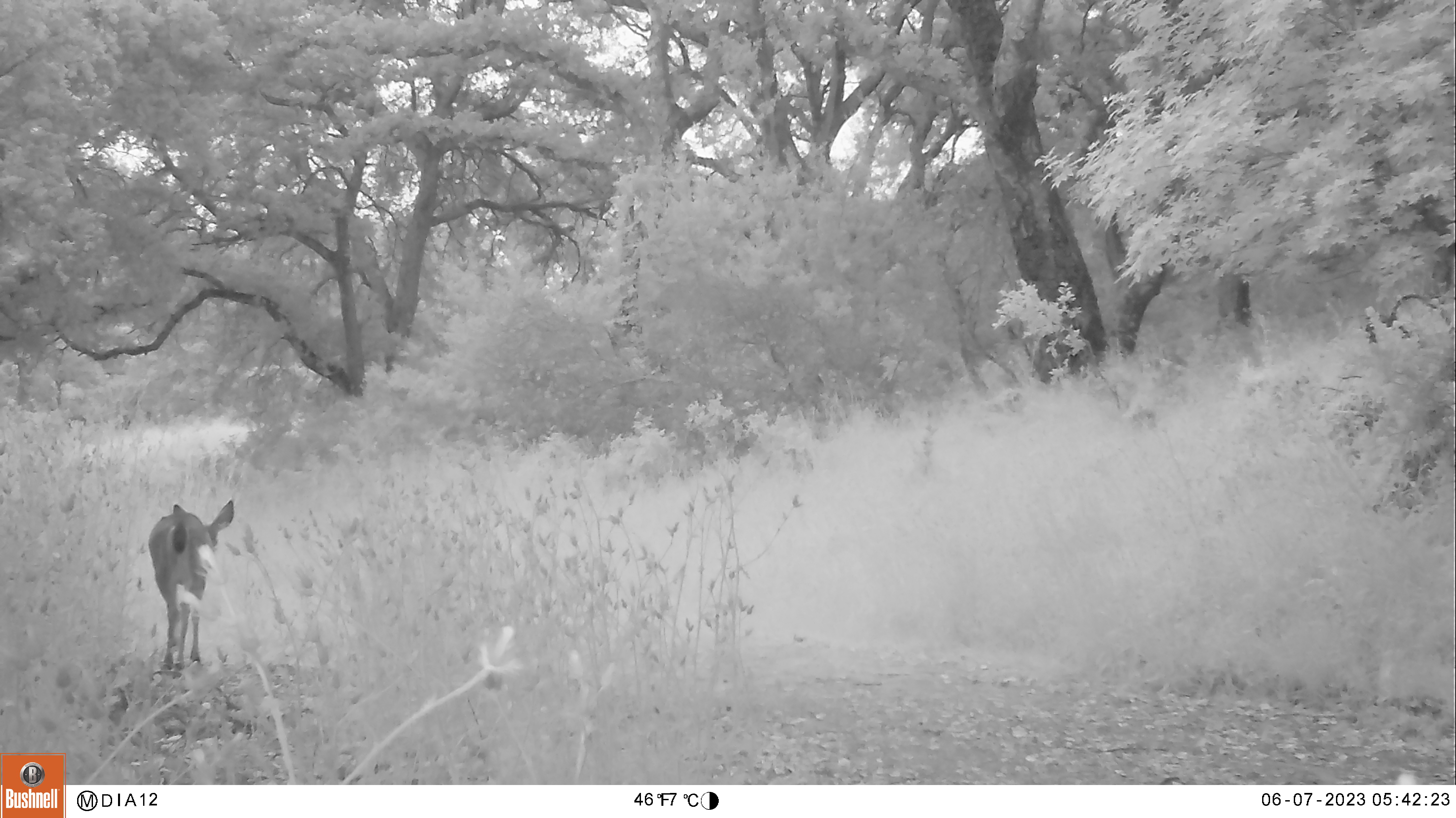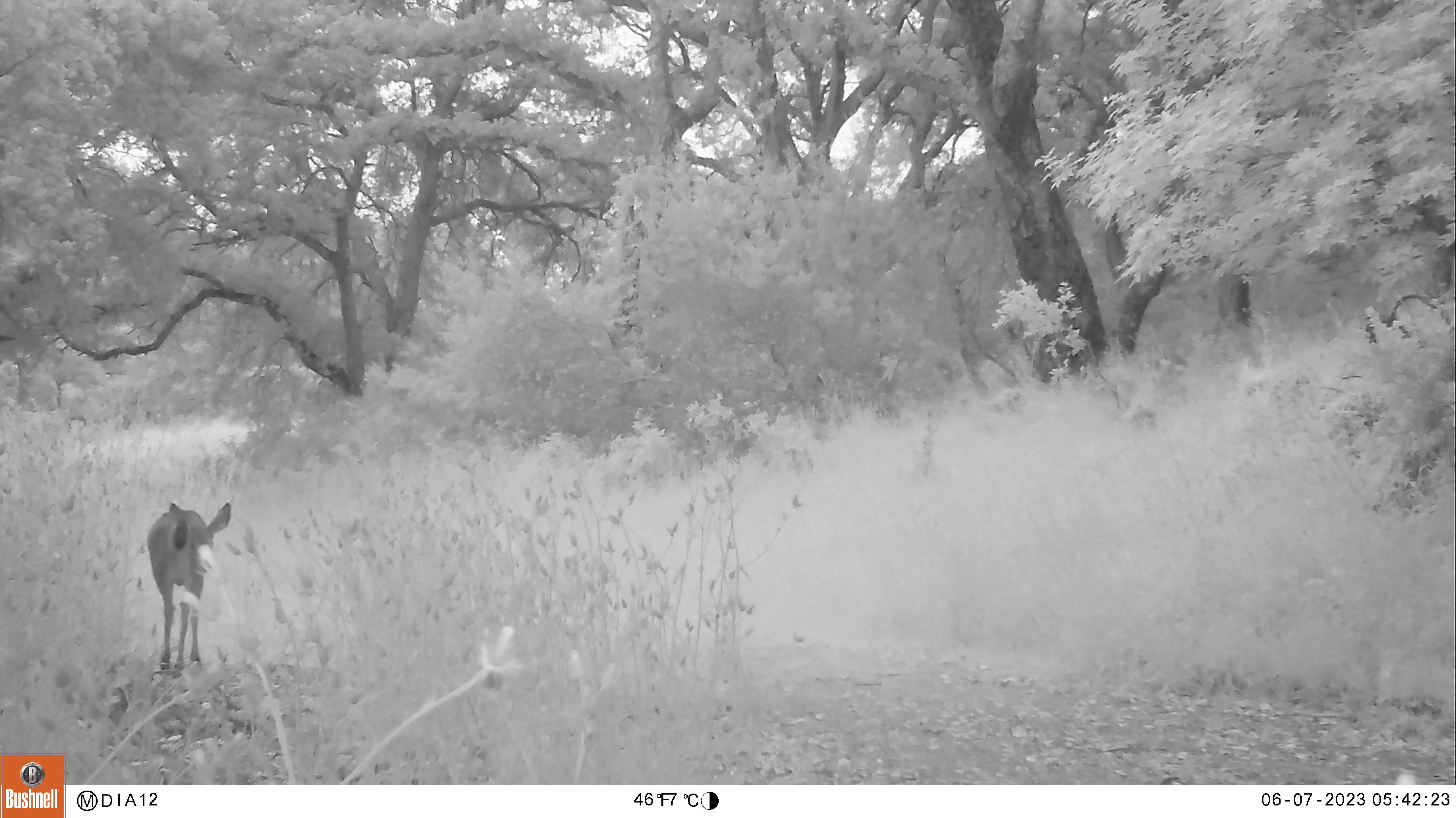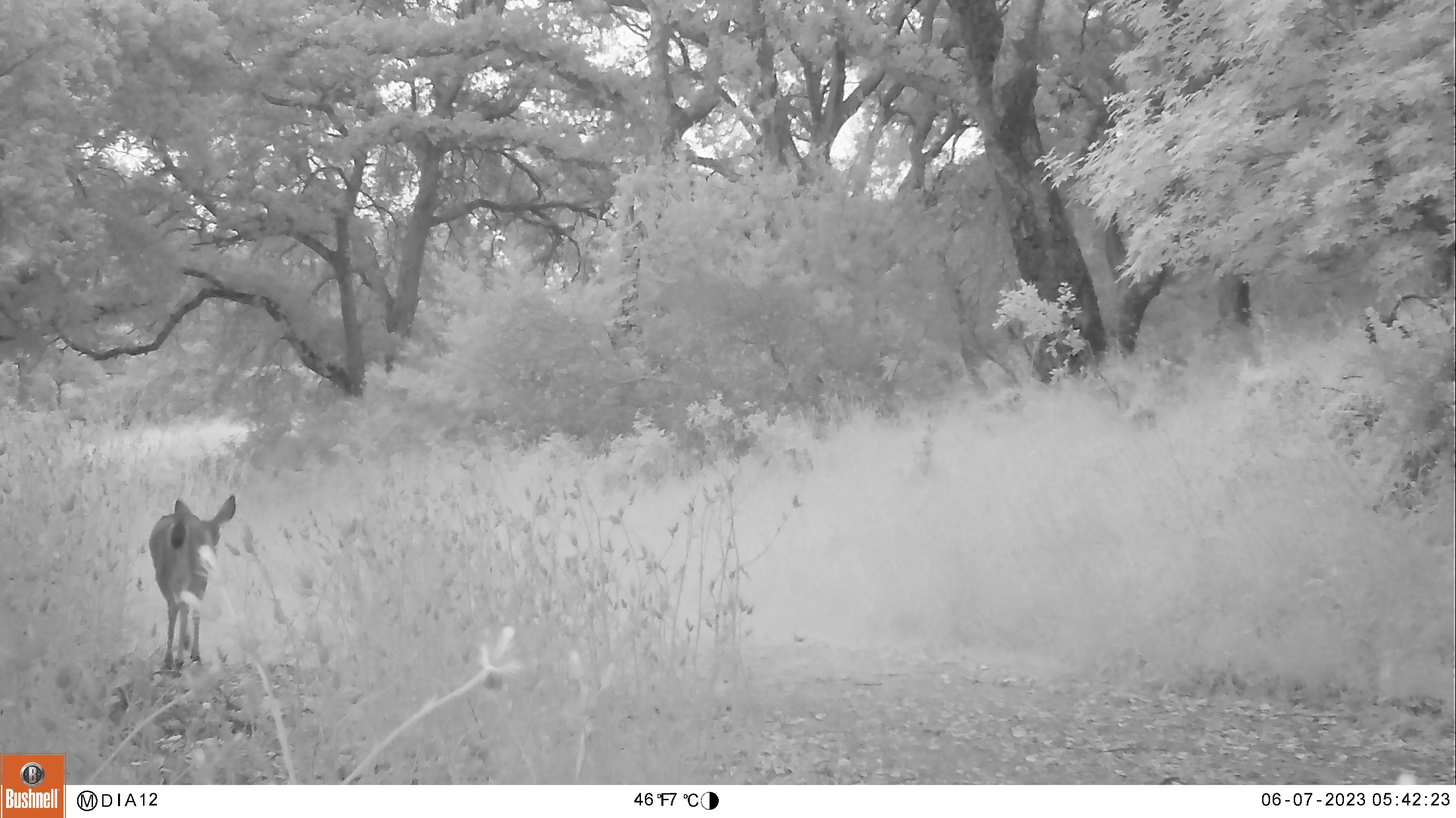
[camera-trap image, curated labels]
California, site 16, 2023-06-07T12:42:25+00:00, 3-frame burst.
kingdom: Animalia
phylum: Chordata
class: Mammalia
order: Artiodactyla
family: Cervidae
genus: Odocoileus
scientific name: Odocoileus hemionus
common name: mule deer